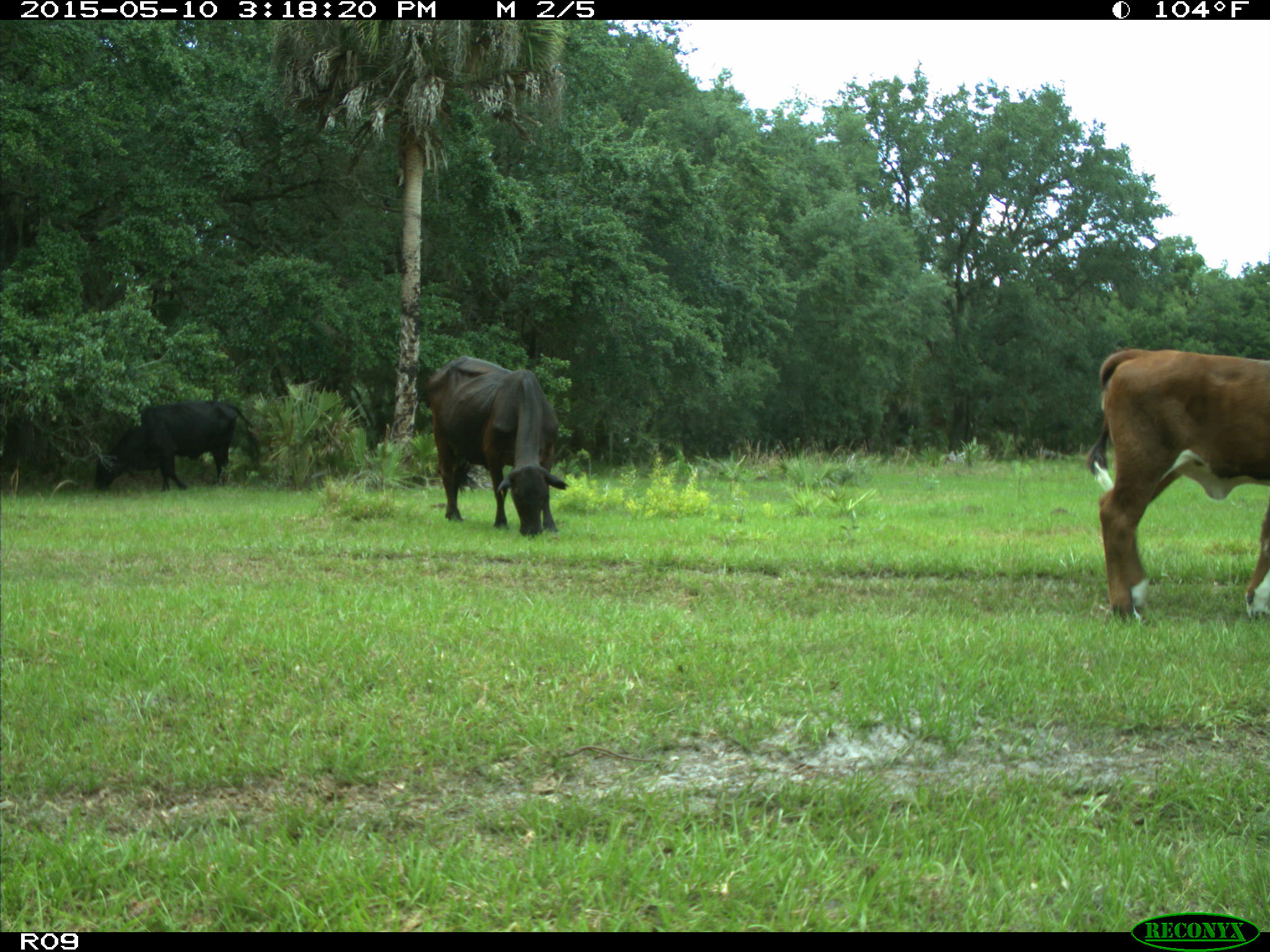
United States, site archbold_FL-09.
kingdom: Animalia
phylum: Chordata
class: Mammalia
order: Artiodactyla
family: Bovidae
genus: Bos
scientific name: Bos taurus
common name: domestic cow